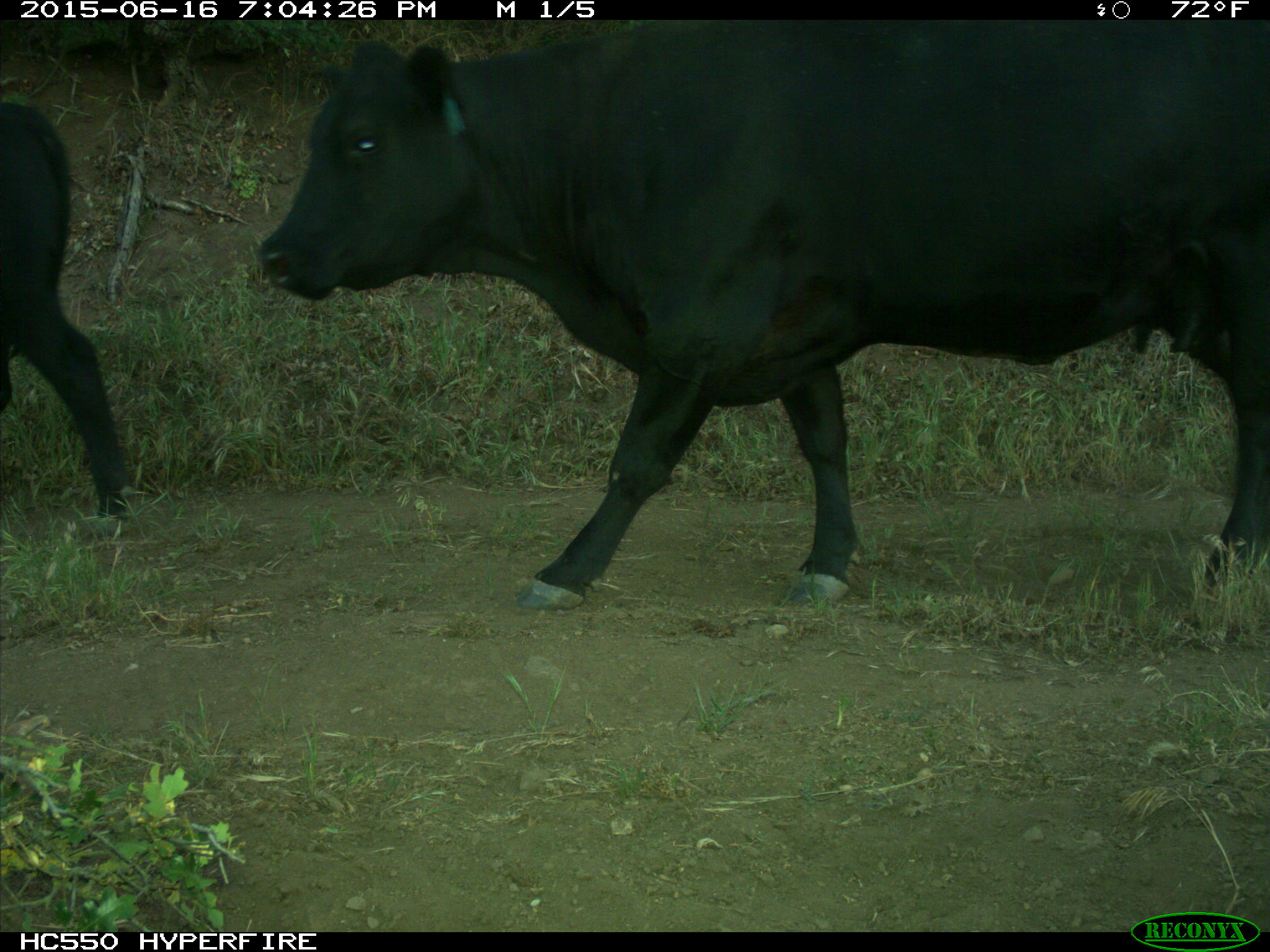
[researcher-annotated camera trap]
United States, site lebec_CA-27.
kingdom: Animalia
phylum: Chordata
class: Mammalia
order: Artiodactyla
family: Bovidae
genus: Bos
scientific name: Bos taurus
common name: domestic cow